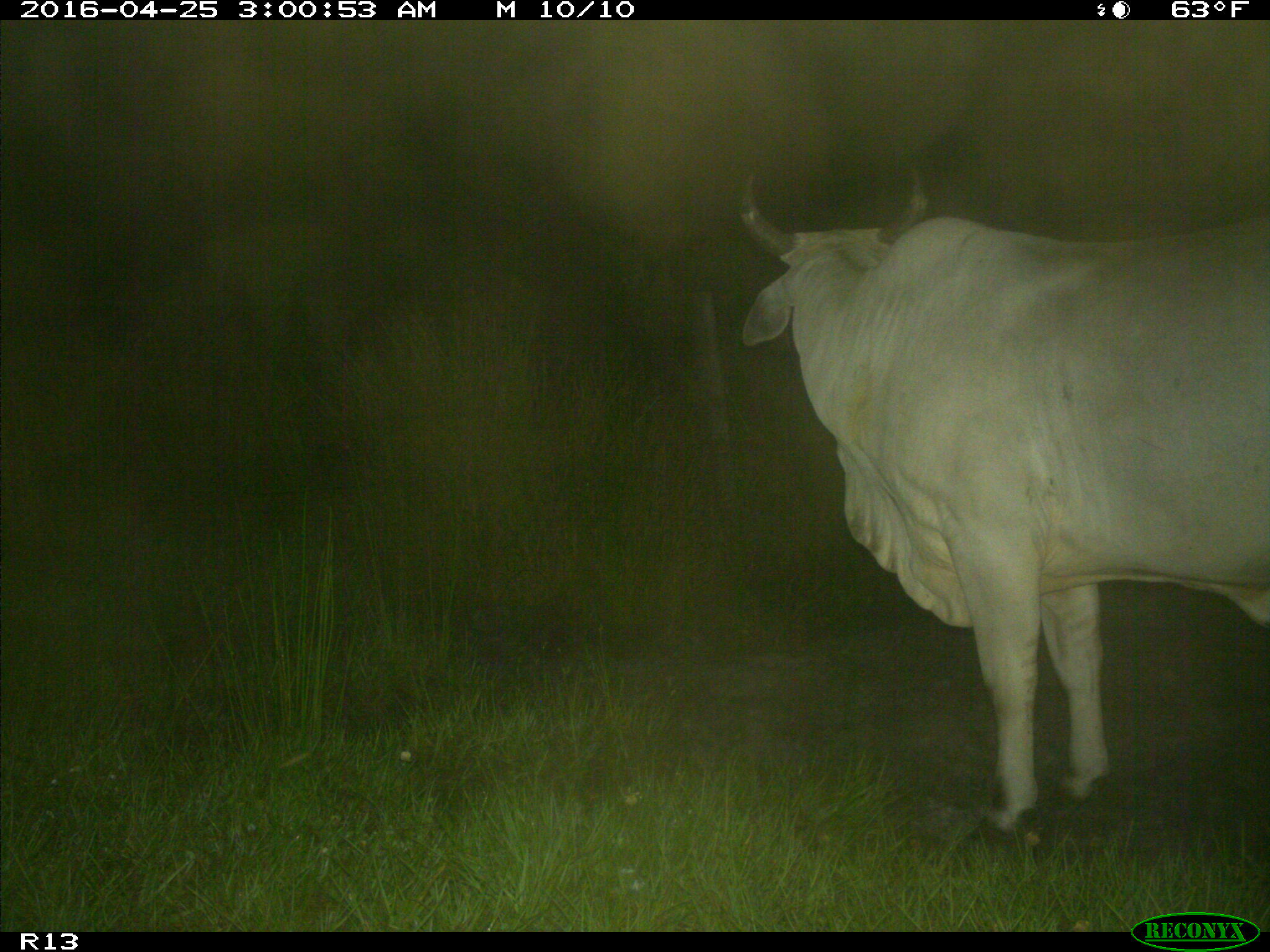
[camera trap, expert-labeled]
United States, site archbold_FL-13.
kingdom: Animalia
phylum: Chordata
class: Mammalia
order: Artiodactyla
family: Bovidae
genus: Bos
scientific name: Bos taurus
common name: domestic cow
Bos taurus (domestic cow).